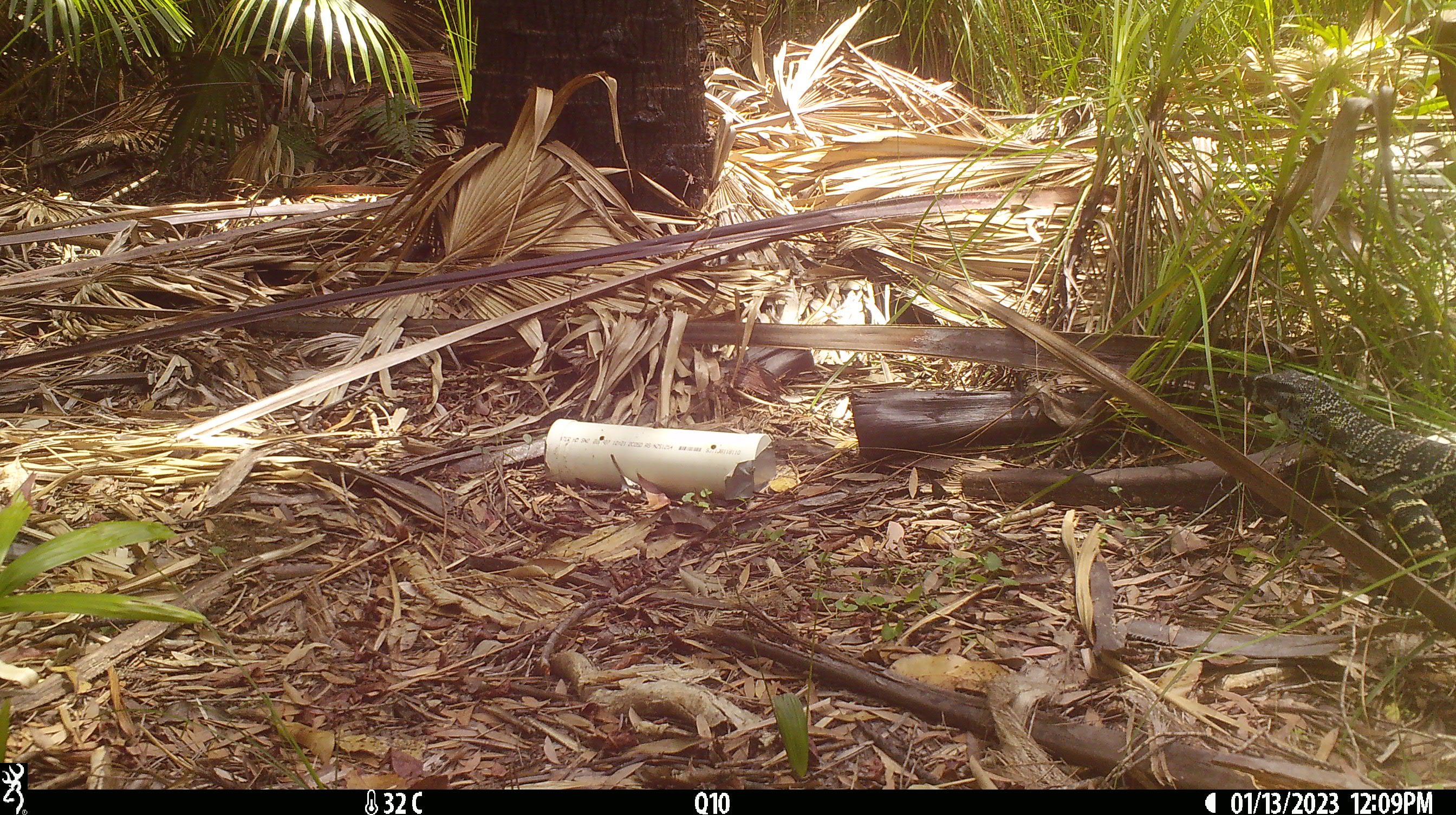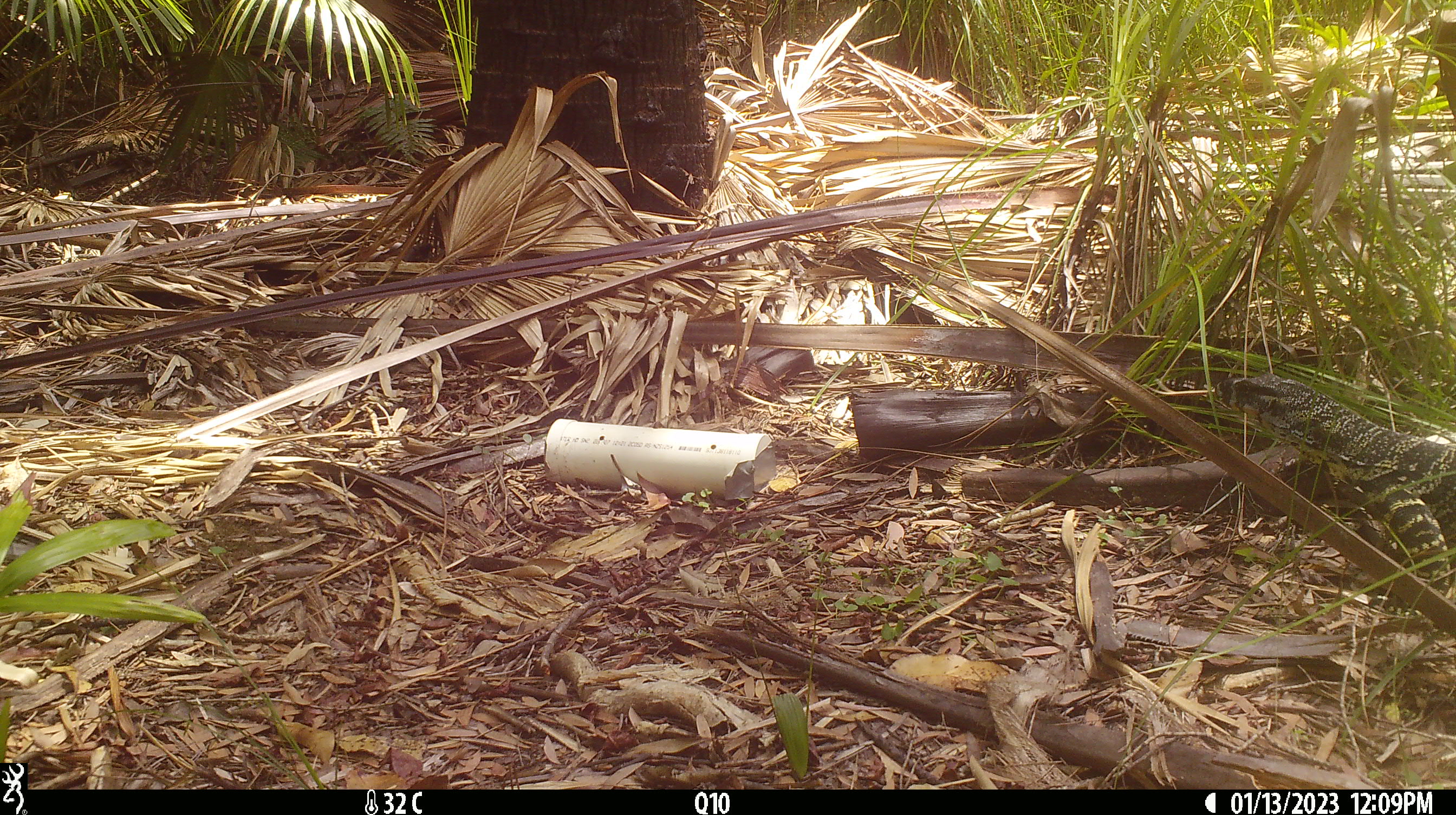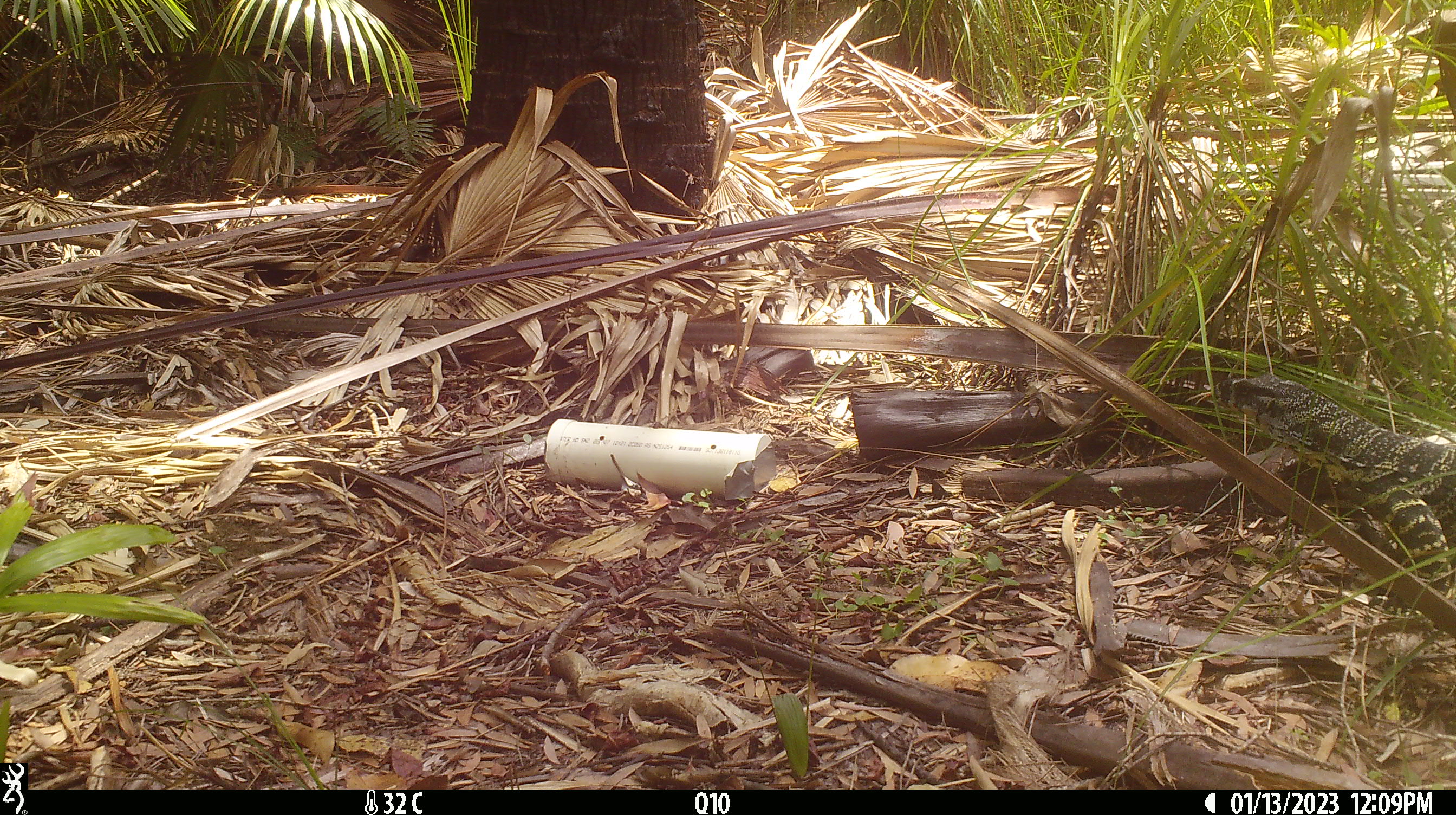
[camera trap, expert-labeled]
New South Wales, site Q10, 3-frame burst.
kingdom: Animalia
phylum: Chordata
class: Reptilia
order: Squamata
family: Varanidae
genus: Varanus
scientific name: Varanus varius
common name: lace monitor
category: goanna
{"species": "goanna (lace monitor) (Varanus varius)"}